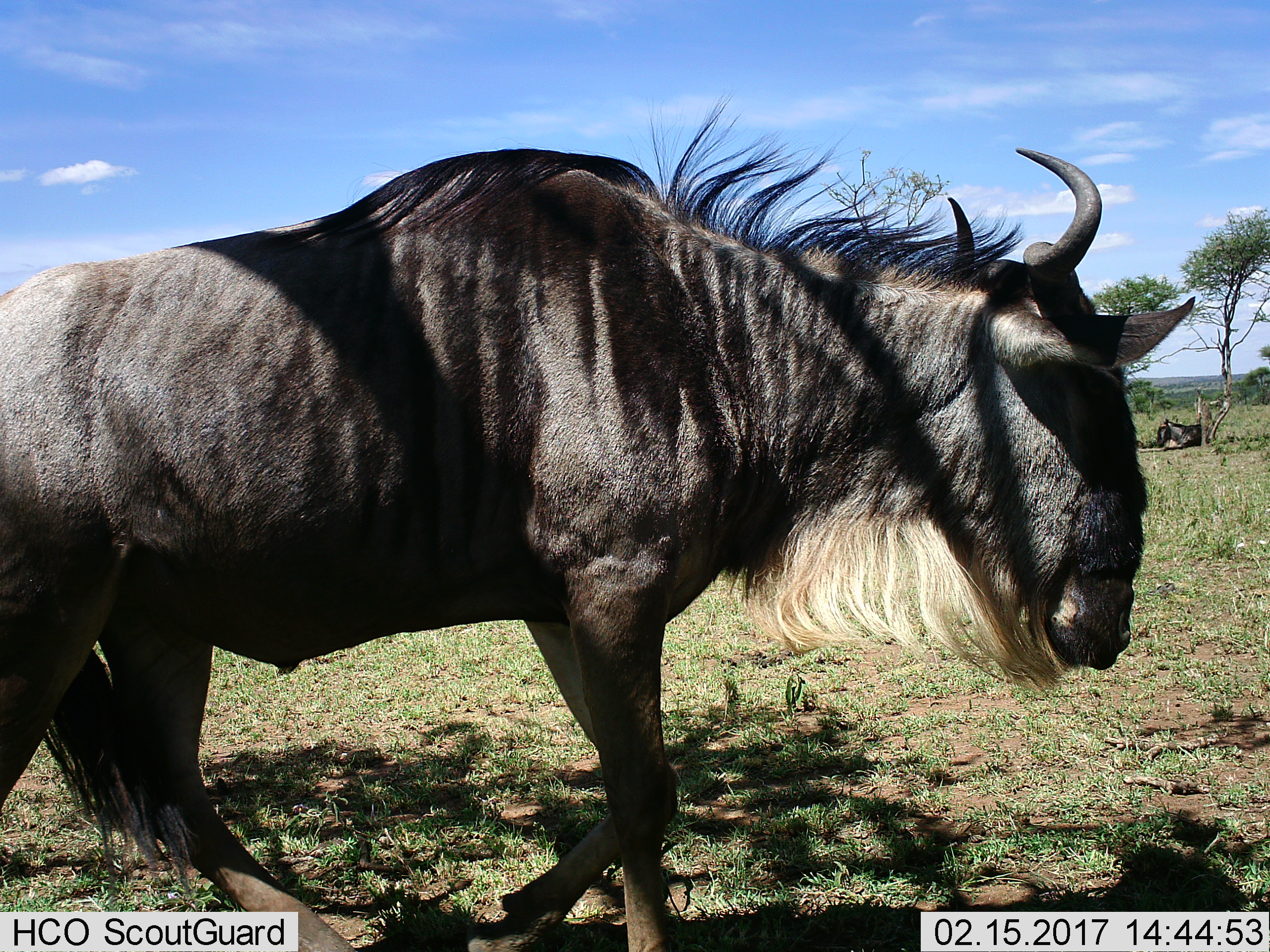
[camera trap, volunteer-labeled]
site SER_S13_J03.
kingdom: Animalia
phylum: Chordata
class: Mammalia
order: Artiodactyla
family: Bovidae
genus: Connochaetes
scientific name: Connochaetes taurinus taurinus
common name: blue wildebeest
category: wildebeestblue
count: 1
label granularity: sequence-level